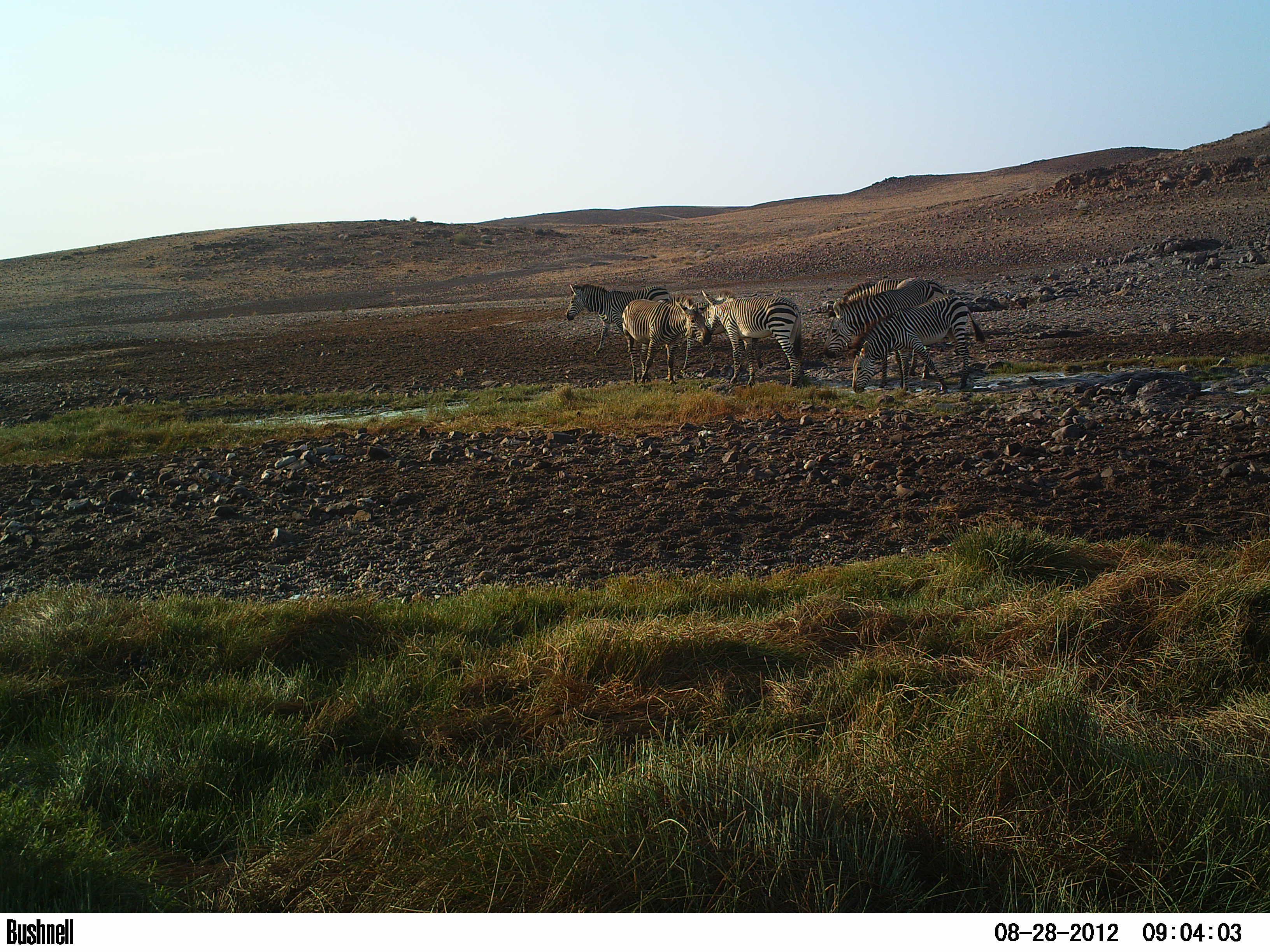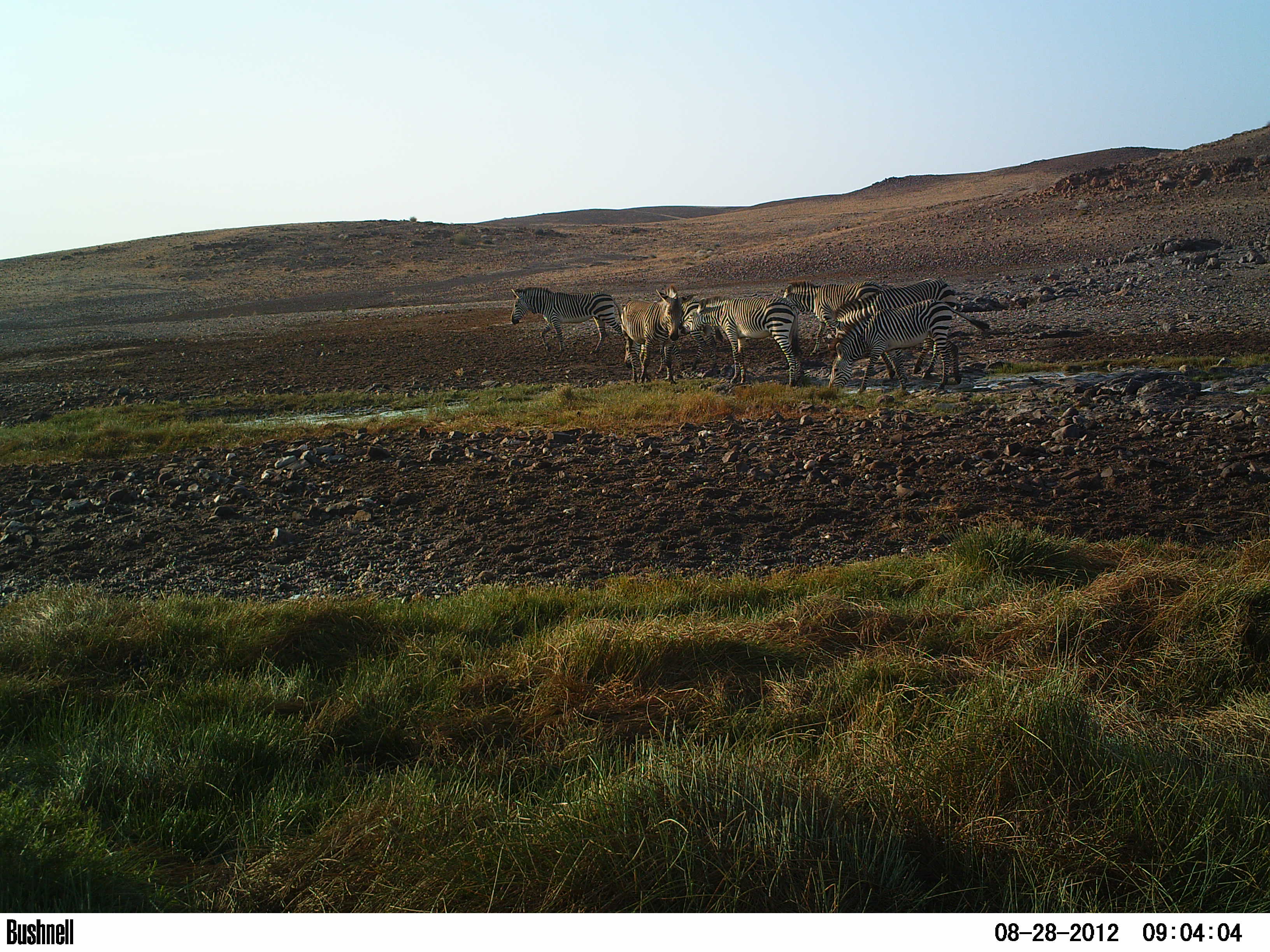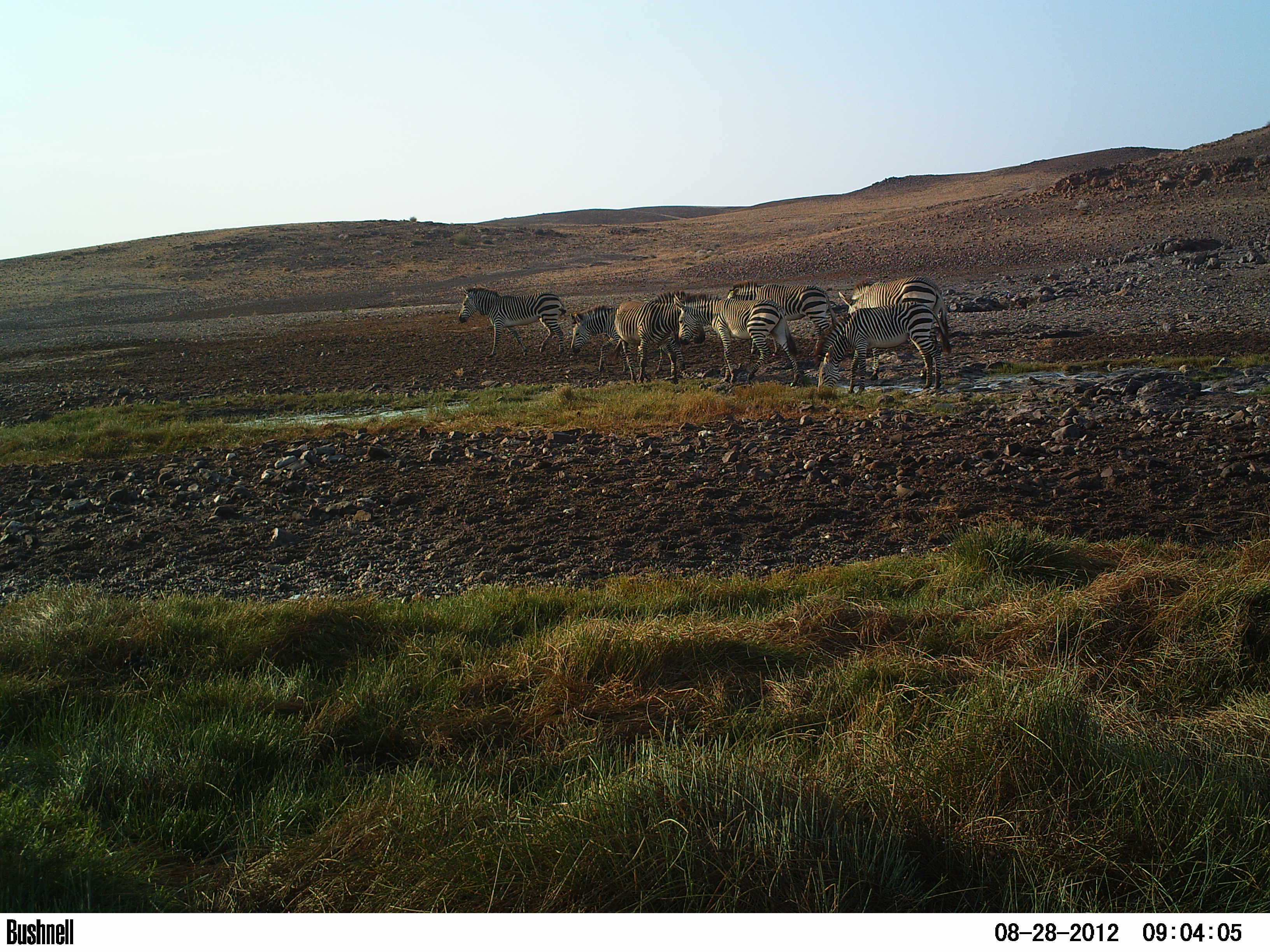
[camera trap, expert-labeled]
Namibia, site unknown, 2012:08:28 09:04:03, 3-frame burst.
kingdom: Animalia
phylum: Chordata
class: Mammalia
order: Perissodactyla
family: Equidae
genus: Equus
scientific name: Equus zebra hartmannae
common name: hartmann's mountain zebra